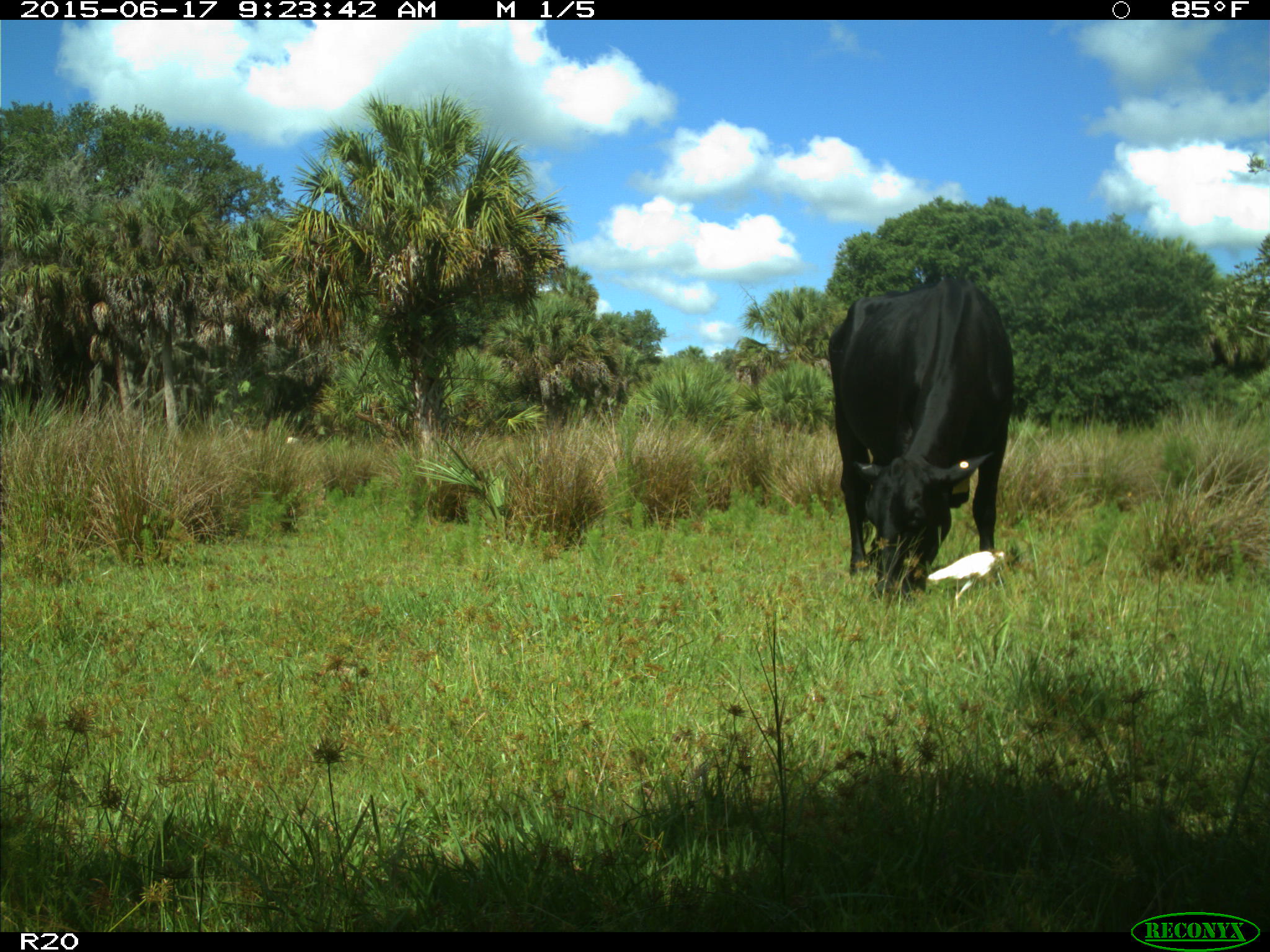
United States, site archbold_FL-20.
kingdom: Animalia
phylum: Chordata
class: Mammalia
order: Artiodactyla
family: Bovidae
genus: Bos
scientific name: Bos taurus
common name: domestic cow